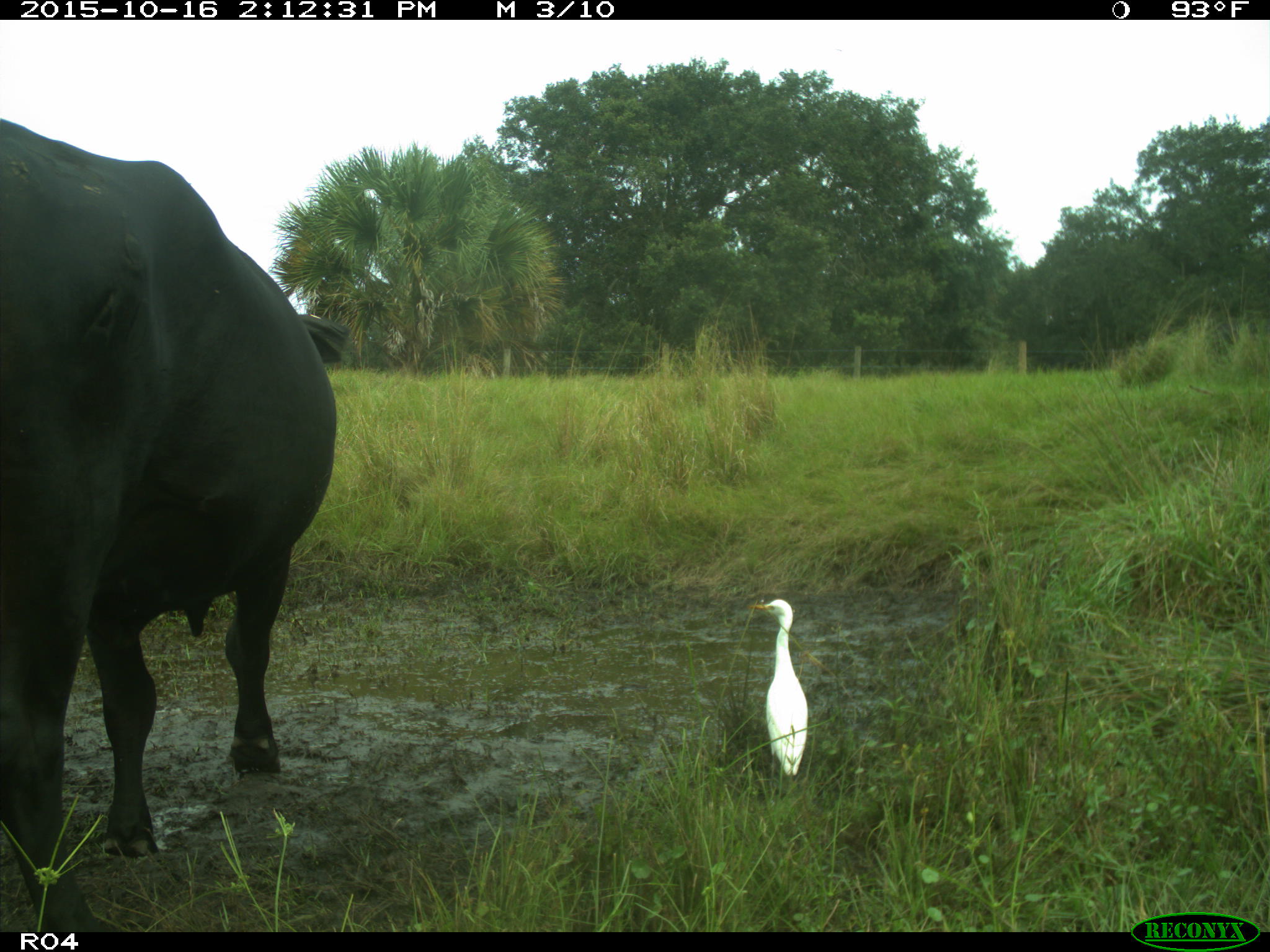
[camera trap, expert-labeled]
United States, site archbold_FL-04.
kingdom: Animalia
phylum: Chordata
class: Mammalia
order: Artiodactyla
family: Bovidae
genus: Bos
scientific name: Bos taurus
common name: domestic cow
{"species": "Bos taurus (domestic cow)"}